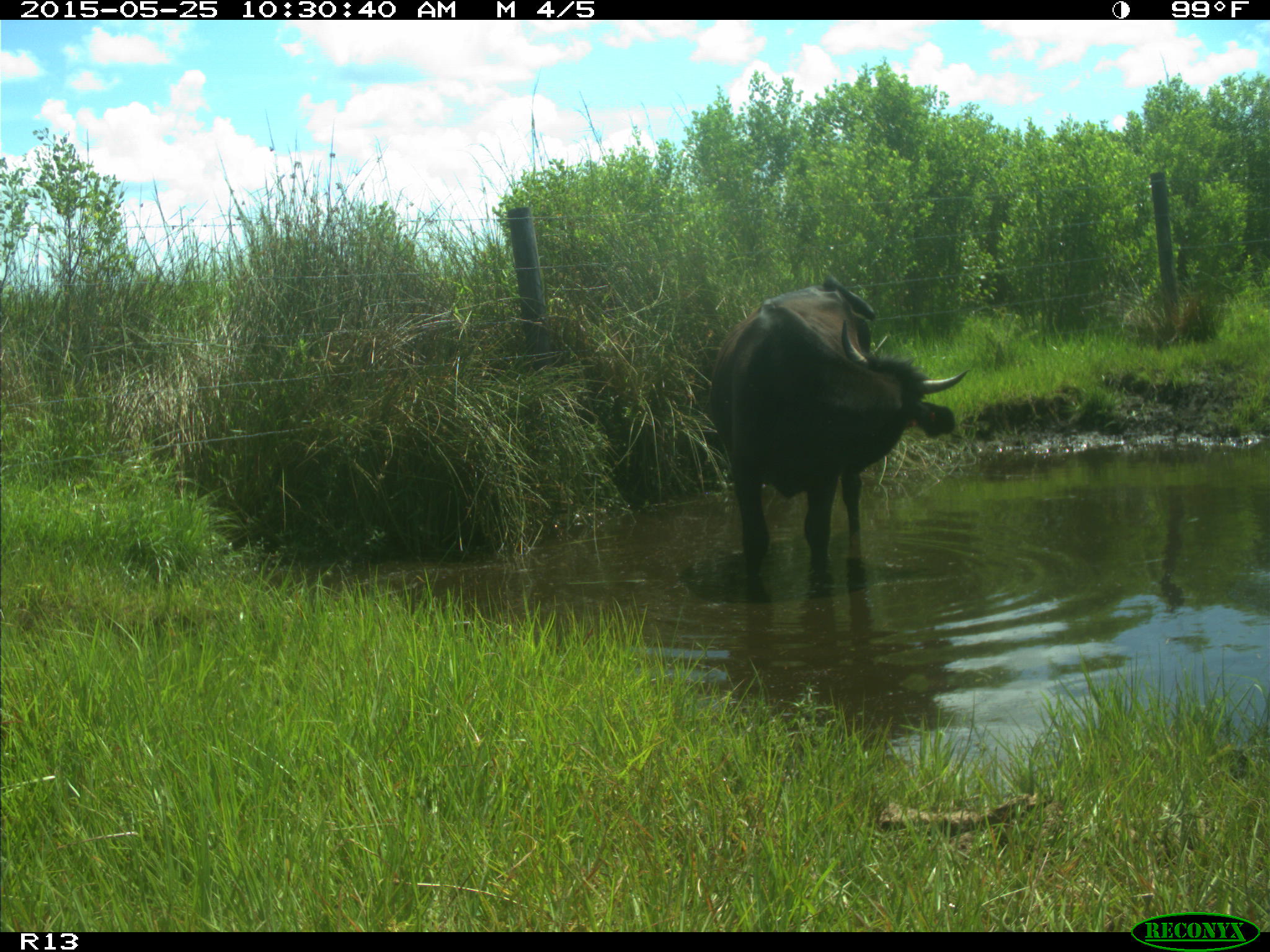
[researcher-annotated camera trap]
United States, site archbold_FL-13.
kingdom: Animalia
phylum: Chordata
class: Mammalia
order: Artiodactyla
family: Bovidae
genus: Bos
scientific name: Bos taurus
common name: domestic cow